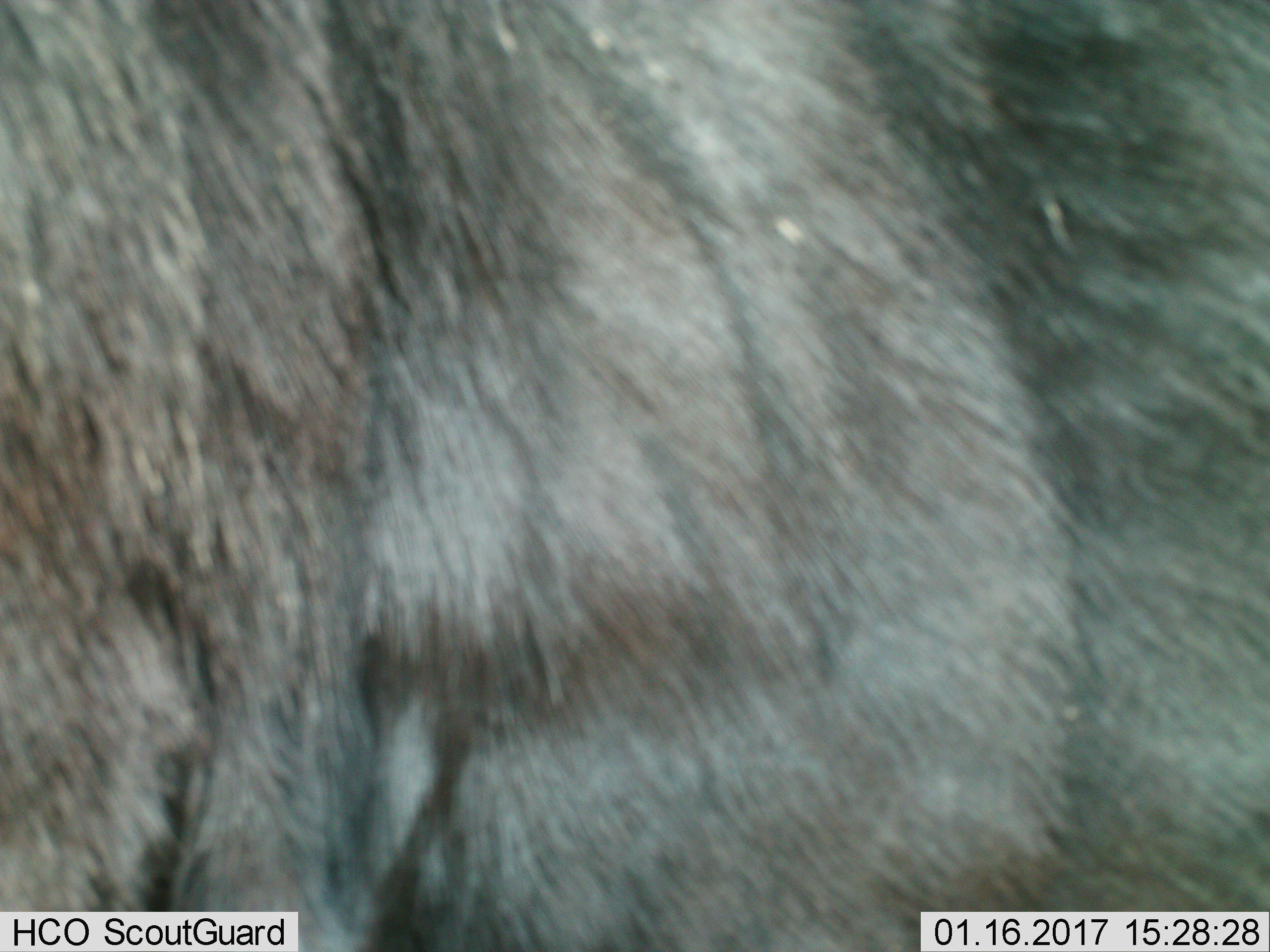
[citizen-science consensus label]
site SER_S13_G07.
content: unidentified animal